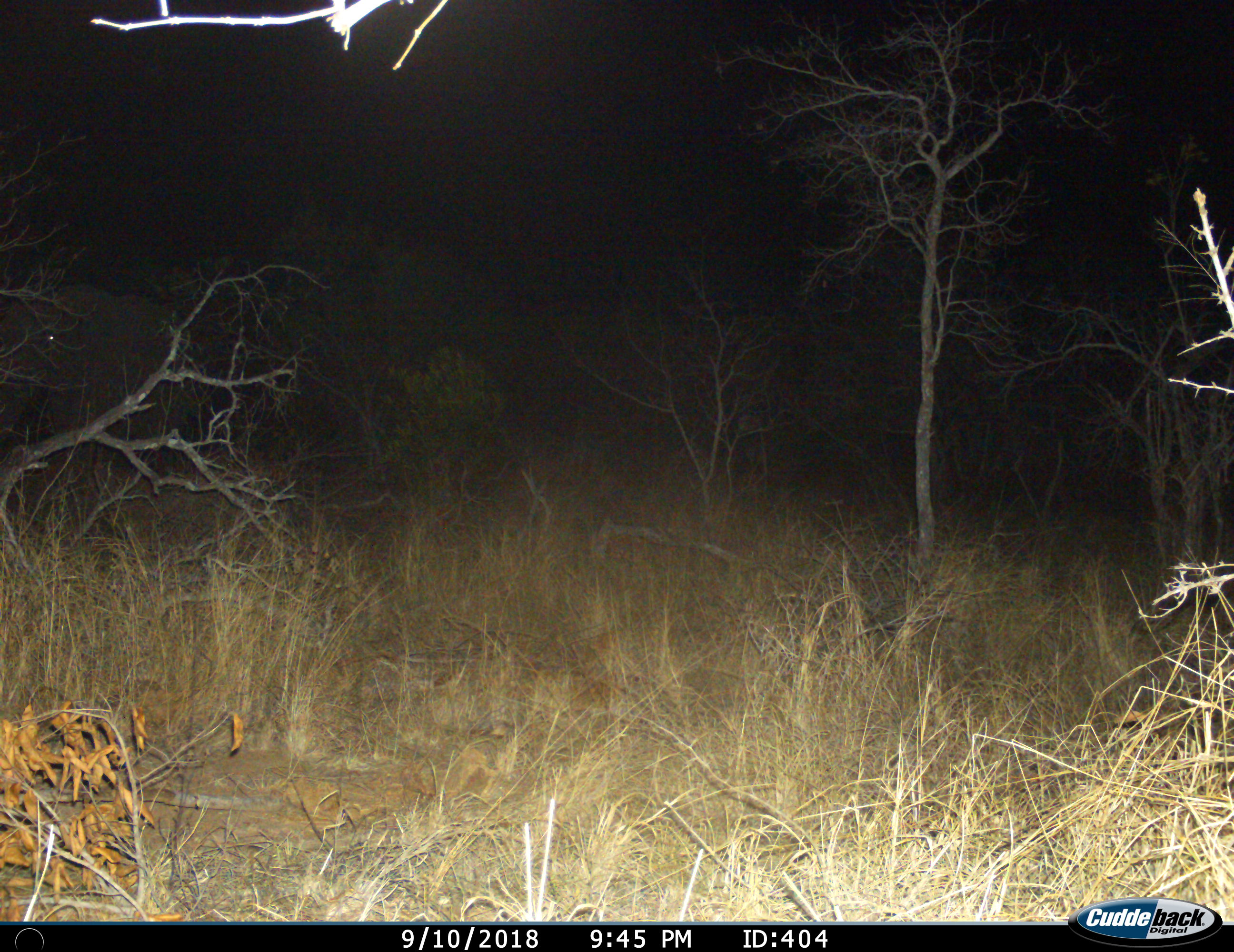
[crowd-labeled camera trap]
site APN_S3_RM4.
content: unidentified animal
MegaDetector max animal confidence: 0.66